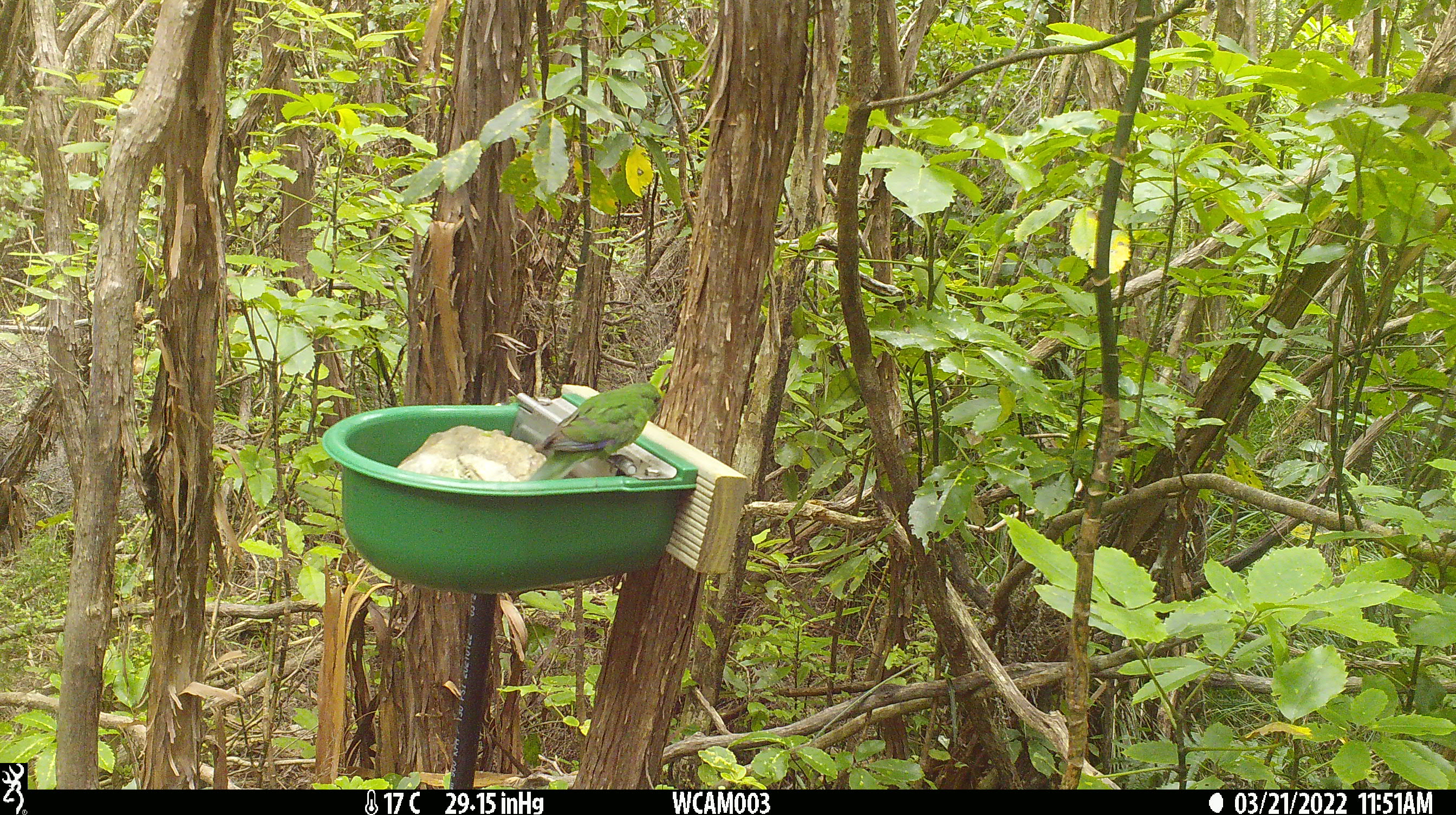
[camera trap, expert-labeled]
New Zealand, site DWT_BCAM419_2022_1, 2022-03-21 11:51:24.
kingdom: Animalia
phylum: Chordata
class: Aves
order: Psittaciformes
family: Psittaculidae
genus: Cyanoramphus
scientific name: Cyanoramphus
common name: parakeet